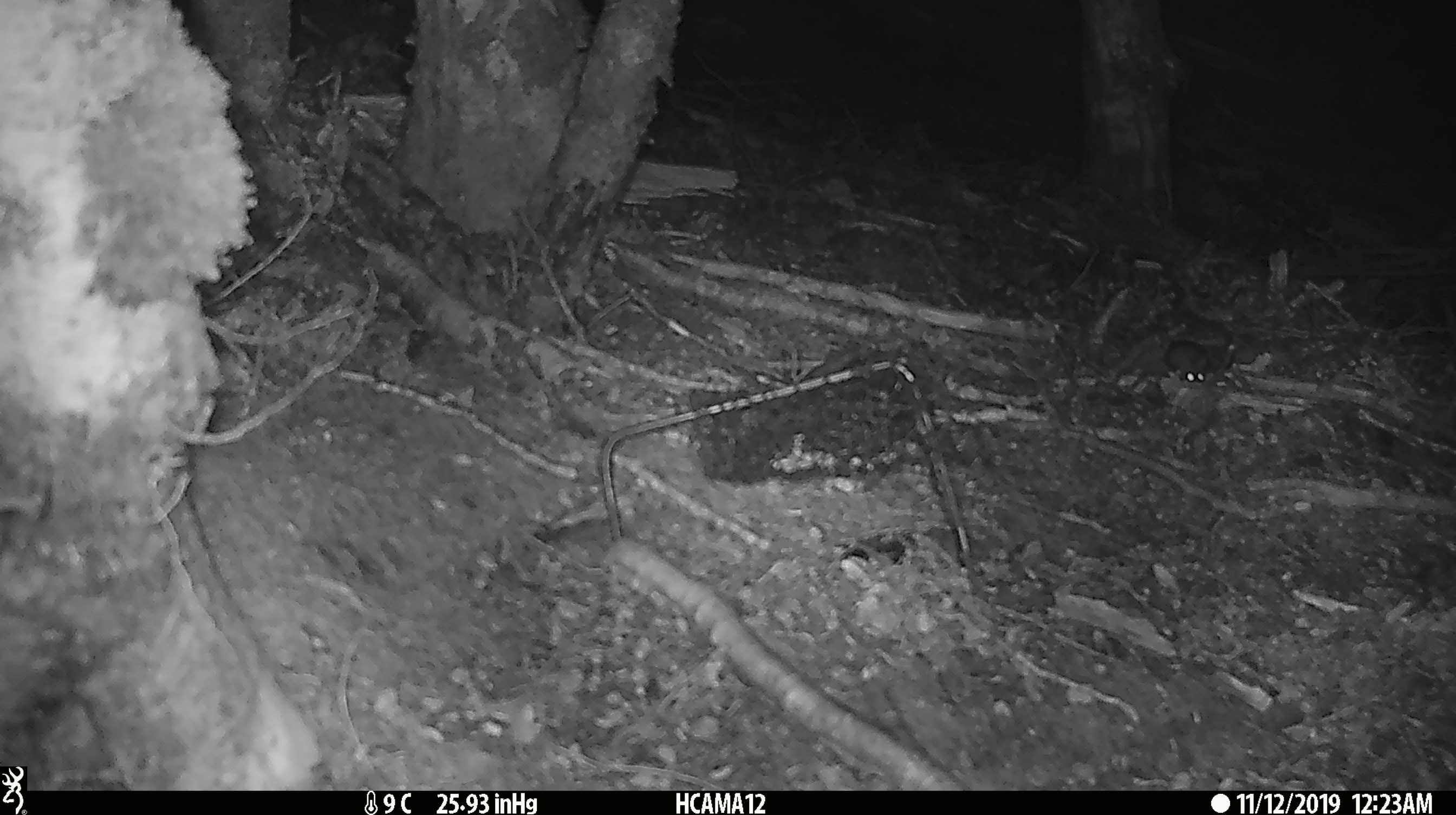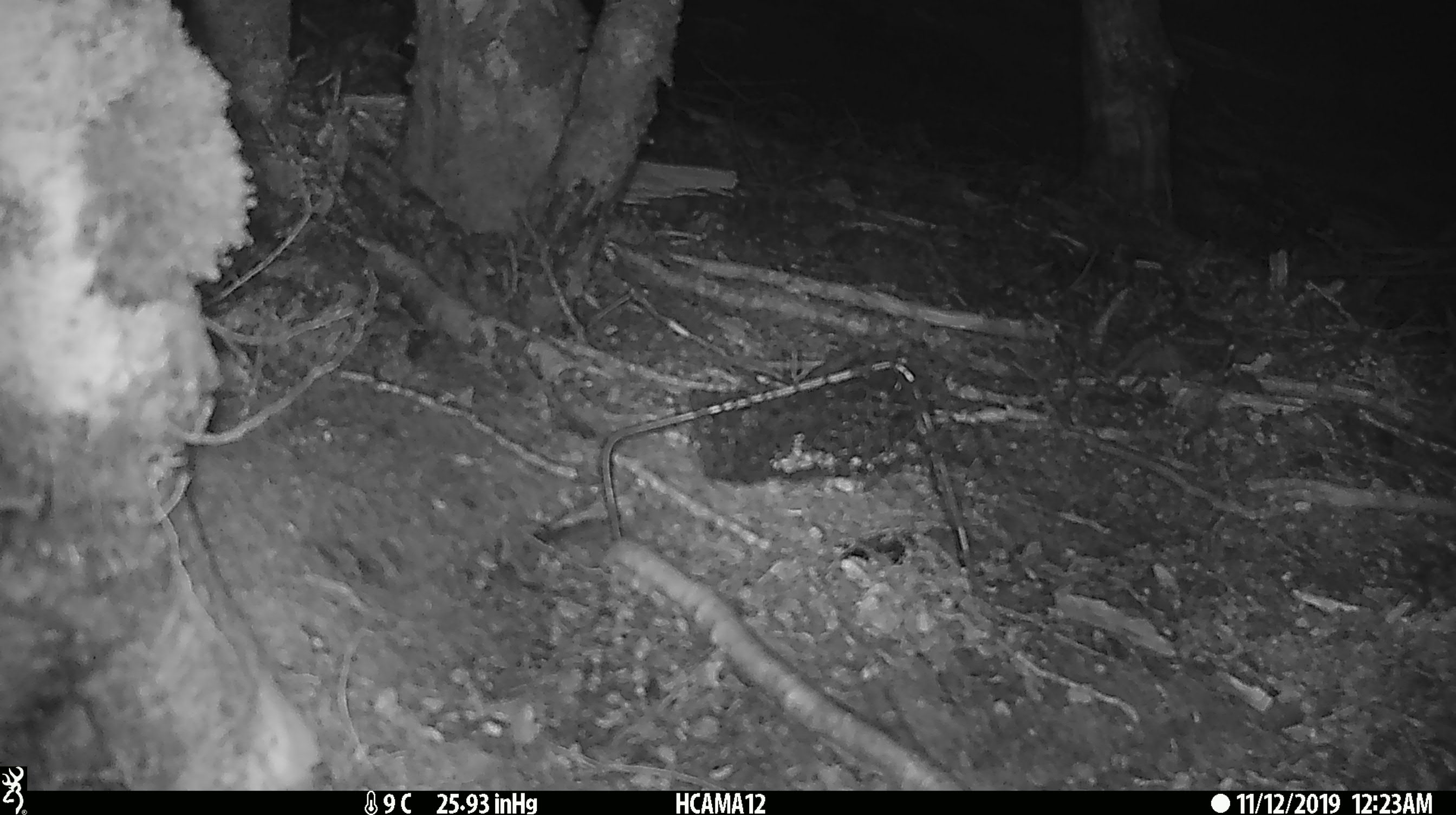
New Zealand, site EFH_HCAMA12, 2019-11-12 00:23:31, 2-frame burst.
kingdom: Animalia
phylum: Chordata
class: Mammalia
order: Rodentia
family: Muridae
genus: Mus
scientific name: Mus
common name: mouse